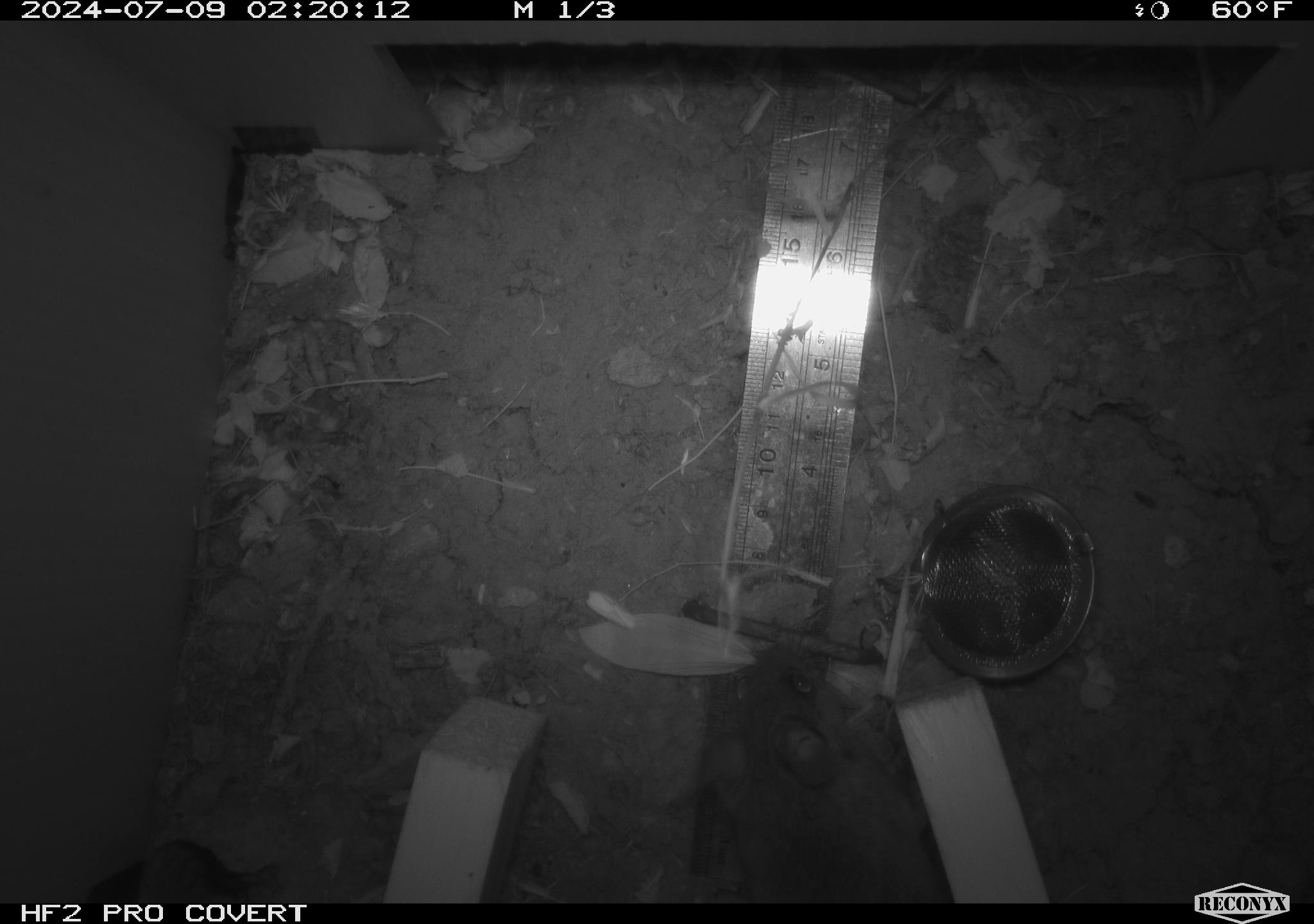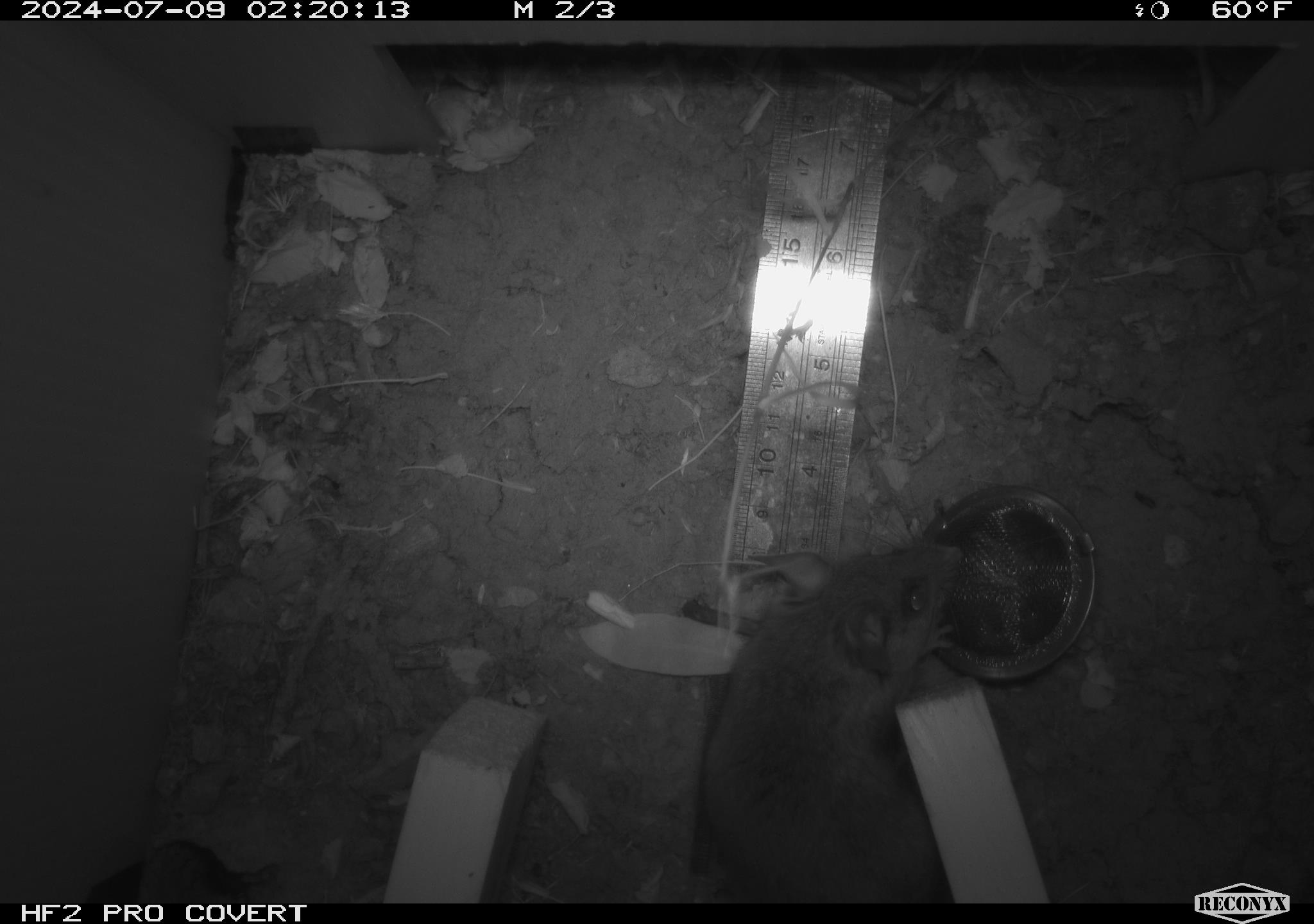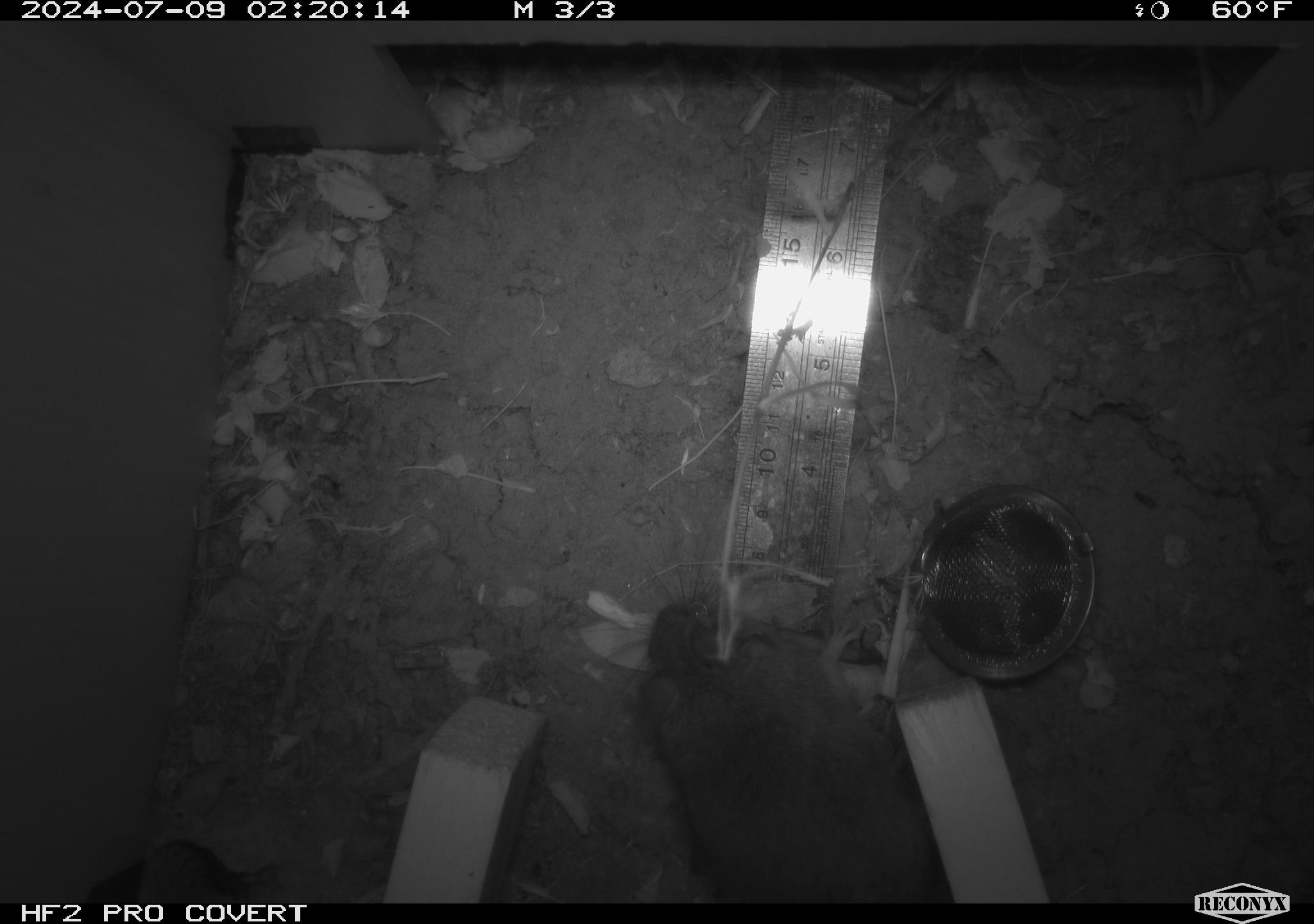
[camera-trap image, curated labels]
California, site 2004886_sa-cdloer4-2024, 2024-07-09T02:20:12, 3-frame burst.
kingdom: Animalia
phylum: Chordata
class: Mammalia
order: Rodentia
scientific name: Rodentia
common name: rodent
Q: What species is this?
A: Rodent (Rodentia).